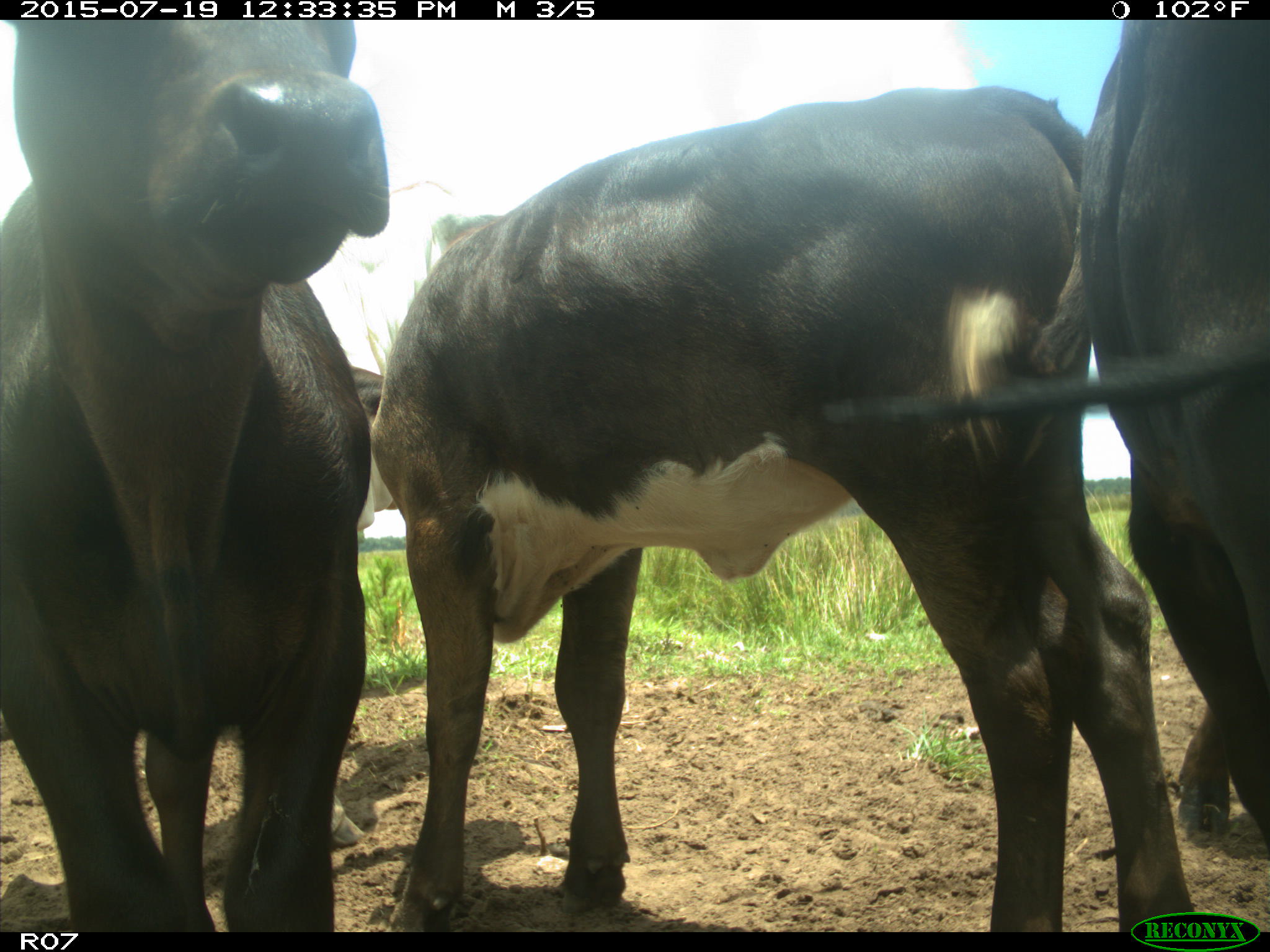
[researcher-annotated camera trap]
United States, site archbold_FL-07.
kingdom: Animalia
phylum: Chordata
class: Mammalia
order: Artiodactyla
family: Bovidae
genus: Bos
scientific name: Bos taurus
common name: domestic cow